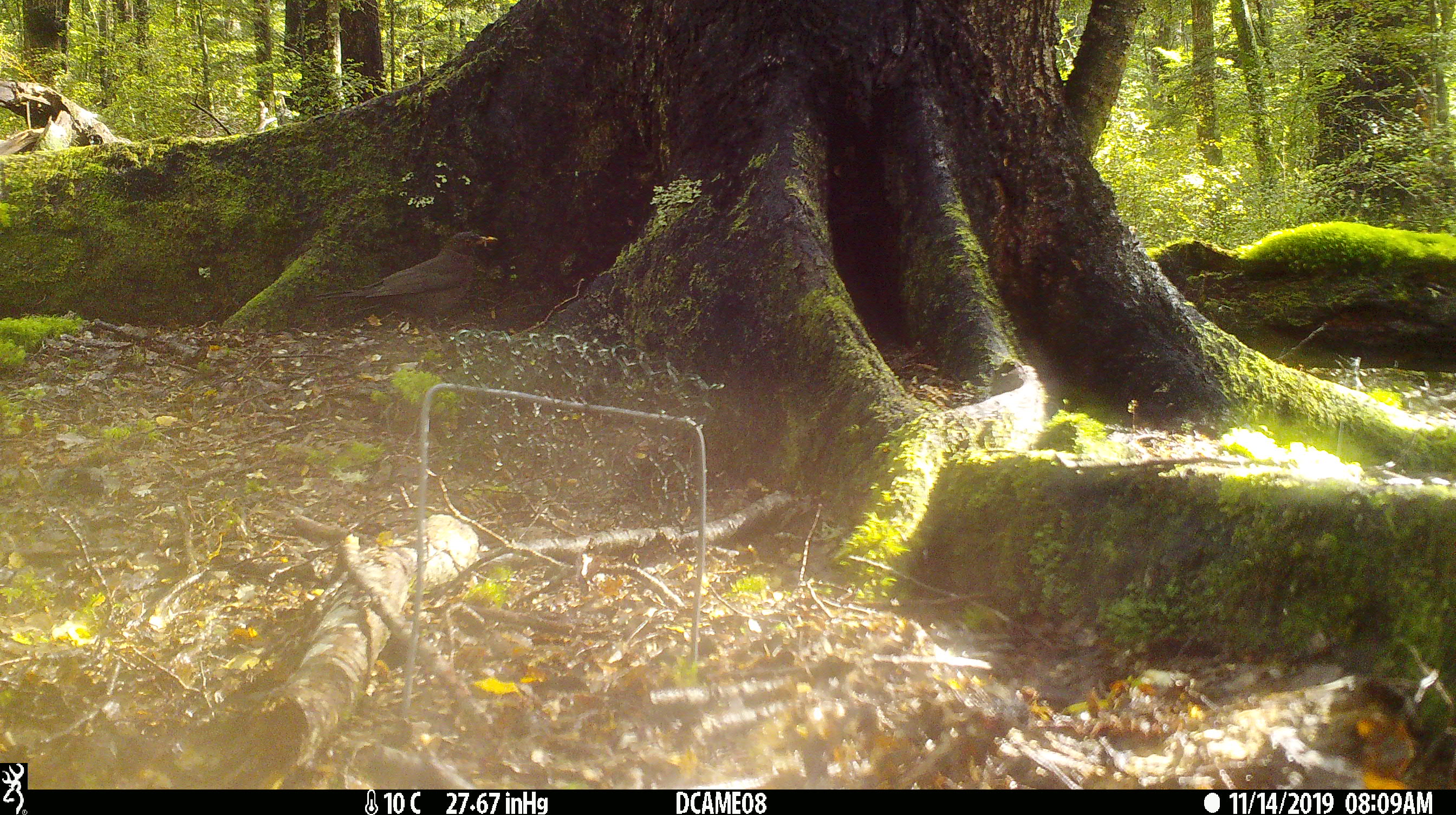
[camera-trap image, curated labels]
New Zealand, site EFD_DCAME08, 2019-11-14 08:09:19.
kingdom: Animalia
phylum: Chordata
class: Aves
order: Passeriformes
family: Turdidae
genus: Turdus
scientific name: Turdus merula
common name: eurasian blackbird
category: blackbird